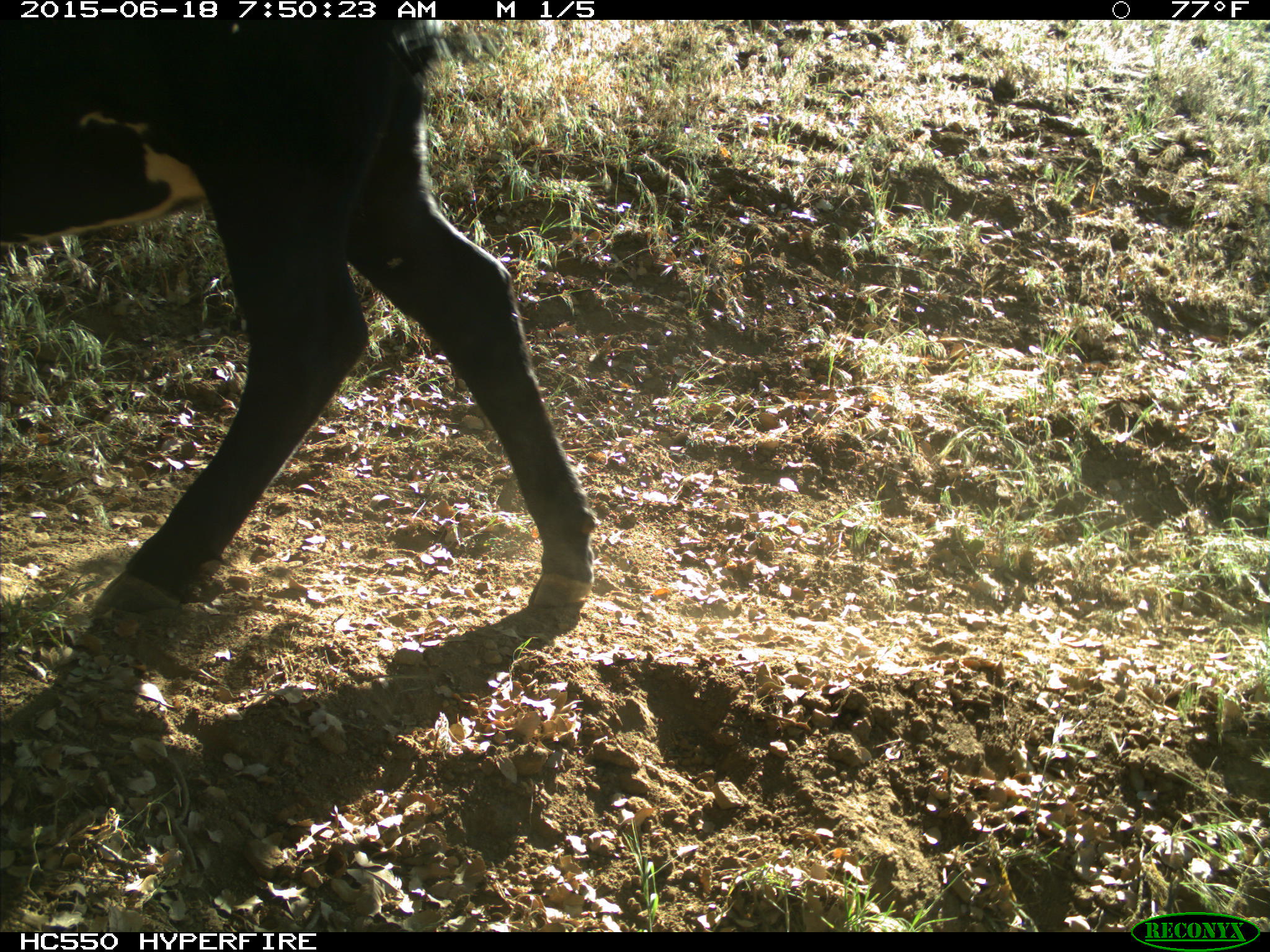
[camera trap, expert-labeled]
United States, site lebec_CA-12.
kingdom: Animalia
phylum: Chordata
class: Mammalia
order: Artiodactyla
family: Bovidae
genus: Bos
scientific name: Bos taurus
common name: domestic cow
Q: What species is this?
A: Bos taurus (domestic cow).